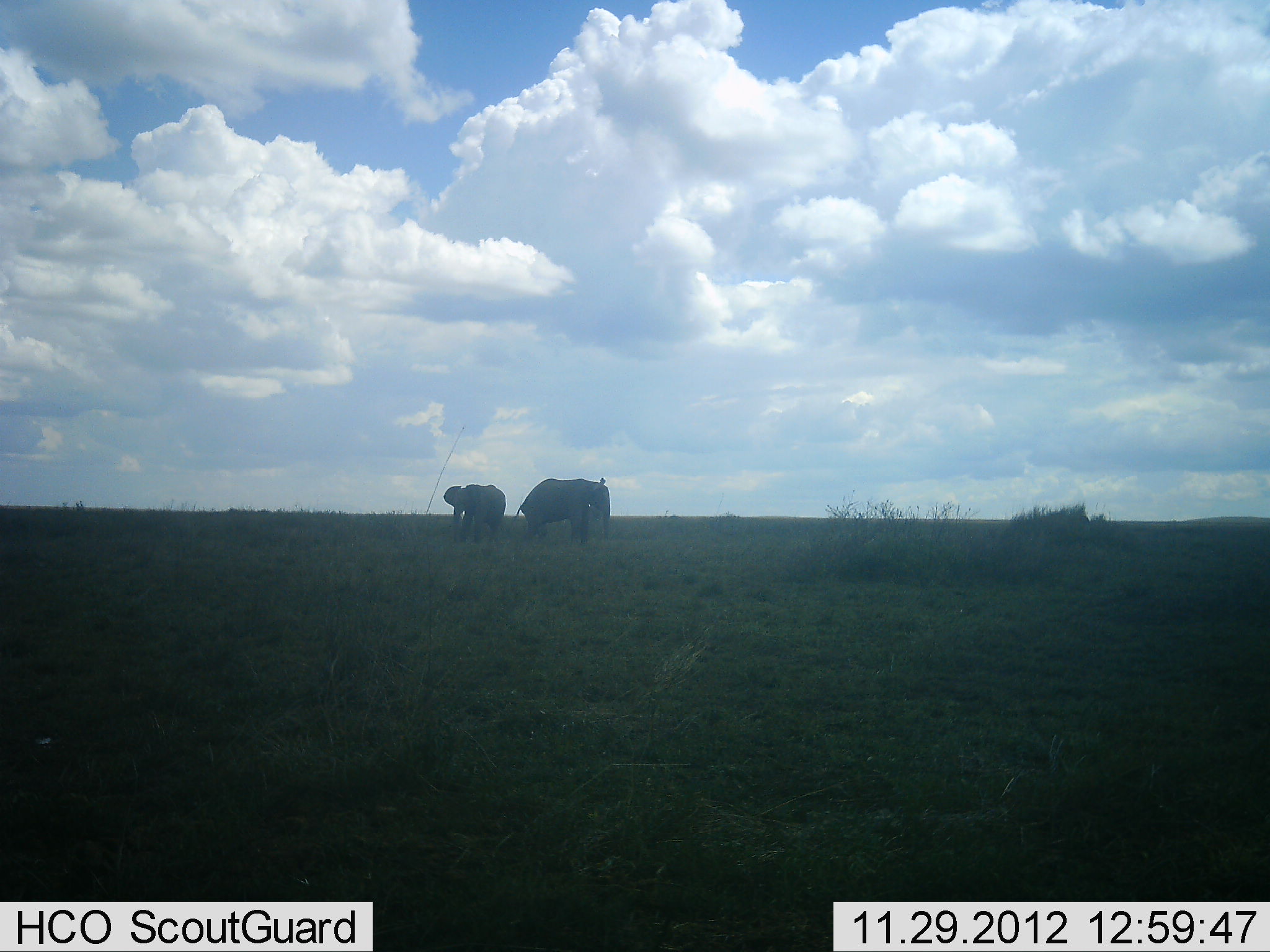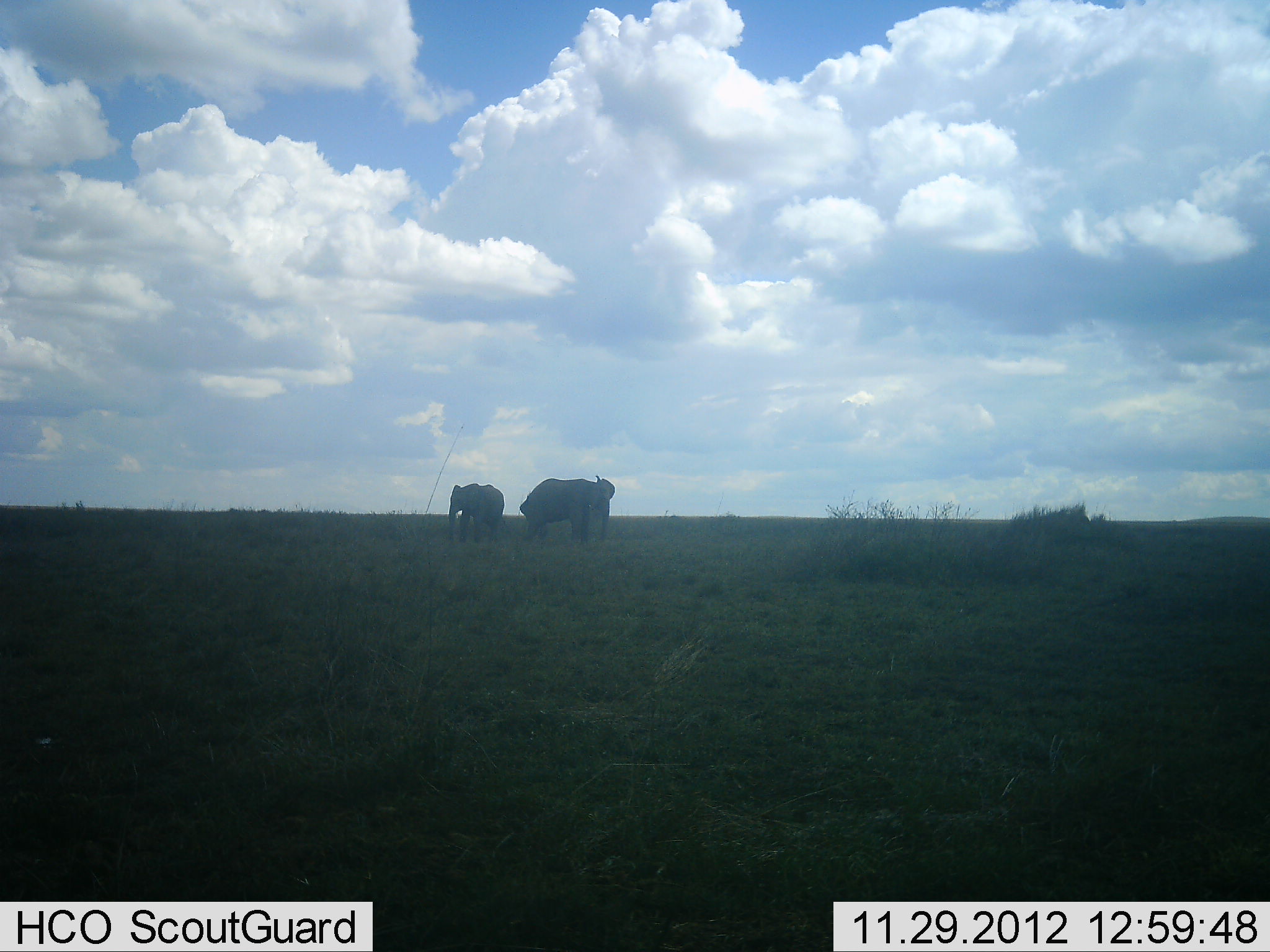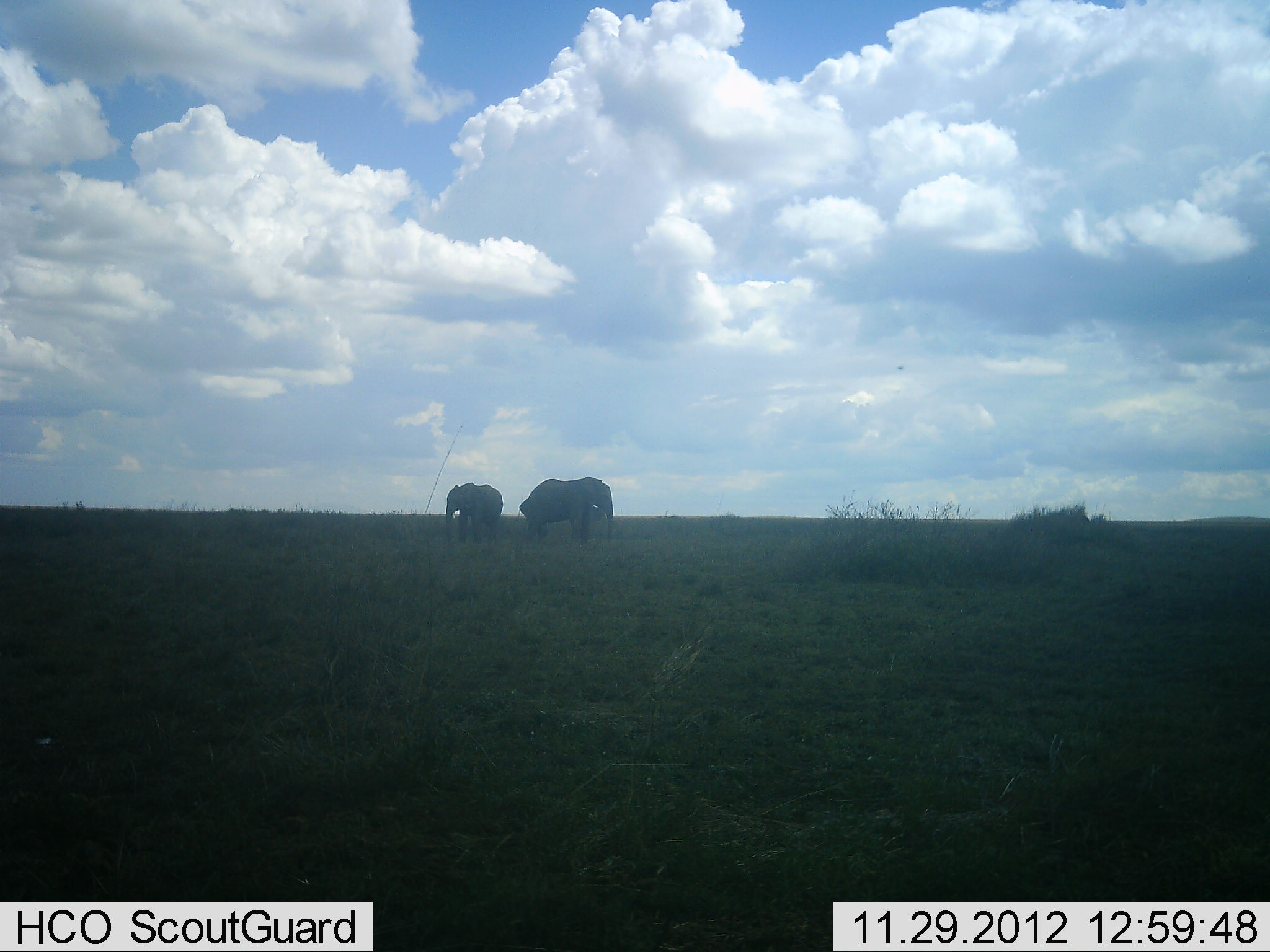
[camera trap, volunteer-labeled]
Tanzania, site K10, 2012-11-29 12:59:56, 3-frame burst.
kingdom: Animalia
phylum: Chordata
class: Mammalia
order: Proboscidea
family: Elephantidae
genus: Loxodonta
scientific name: Loxodonta africana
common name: african bush elephant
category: elephant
Elephant (african bush elephant) (Loxodonta africana), count 2. Behavior (volunteer vote fractions): standing 100%, resting 0%, moving 0%, interacting 0%. Young present (vote fraction): 10%. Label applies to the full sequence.